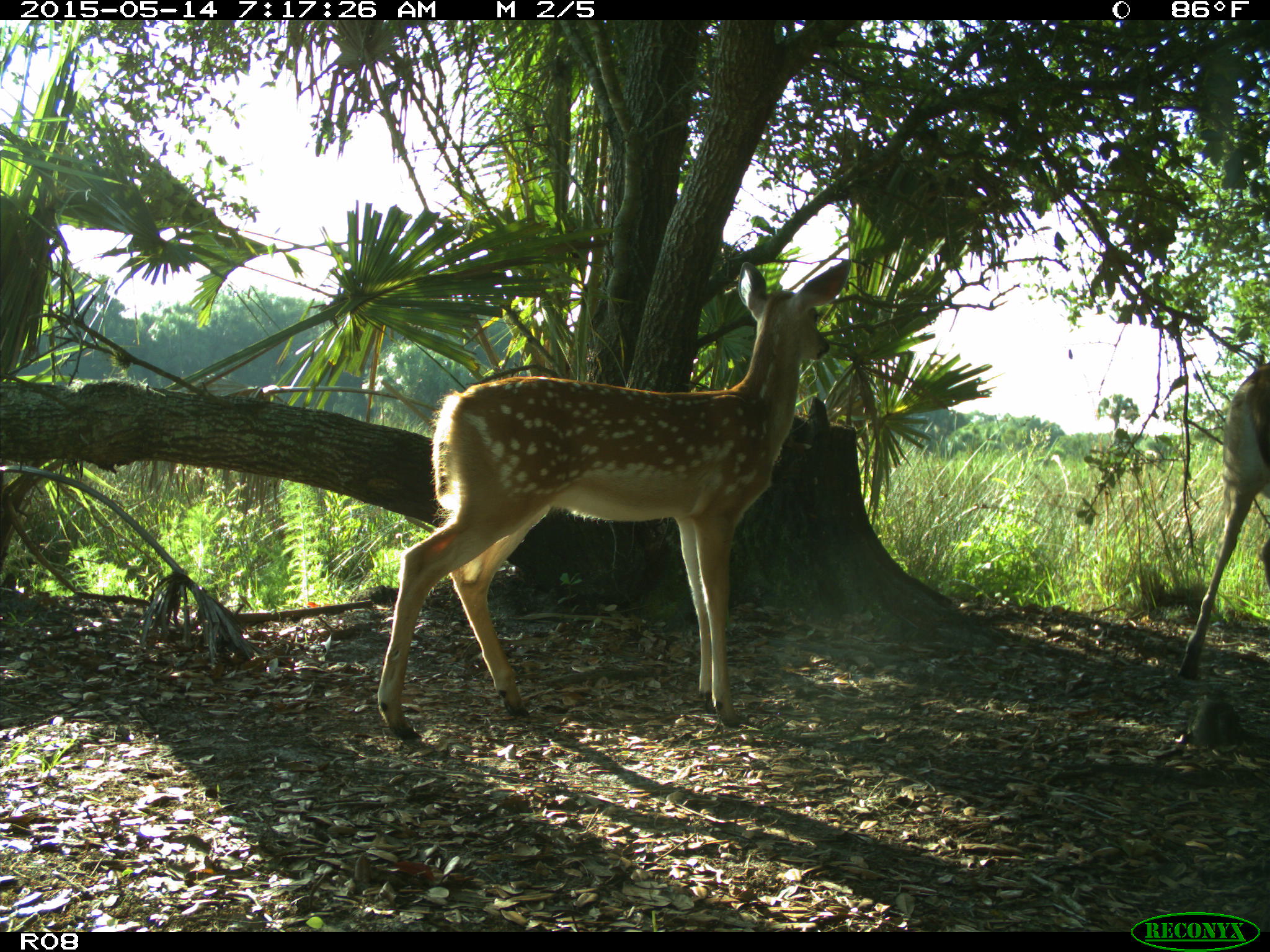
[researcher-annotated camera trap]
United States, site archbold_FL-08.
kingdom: Animalia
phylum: Chordata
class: Mammalia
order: Artiodactyla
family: Cervidae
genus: Odocoileus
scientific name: Odocoileus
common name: deer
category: unidentified deer